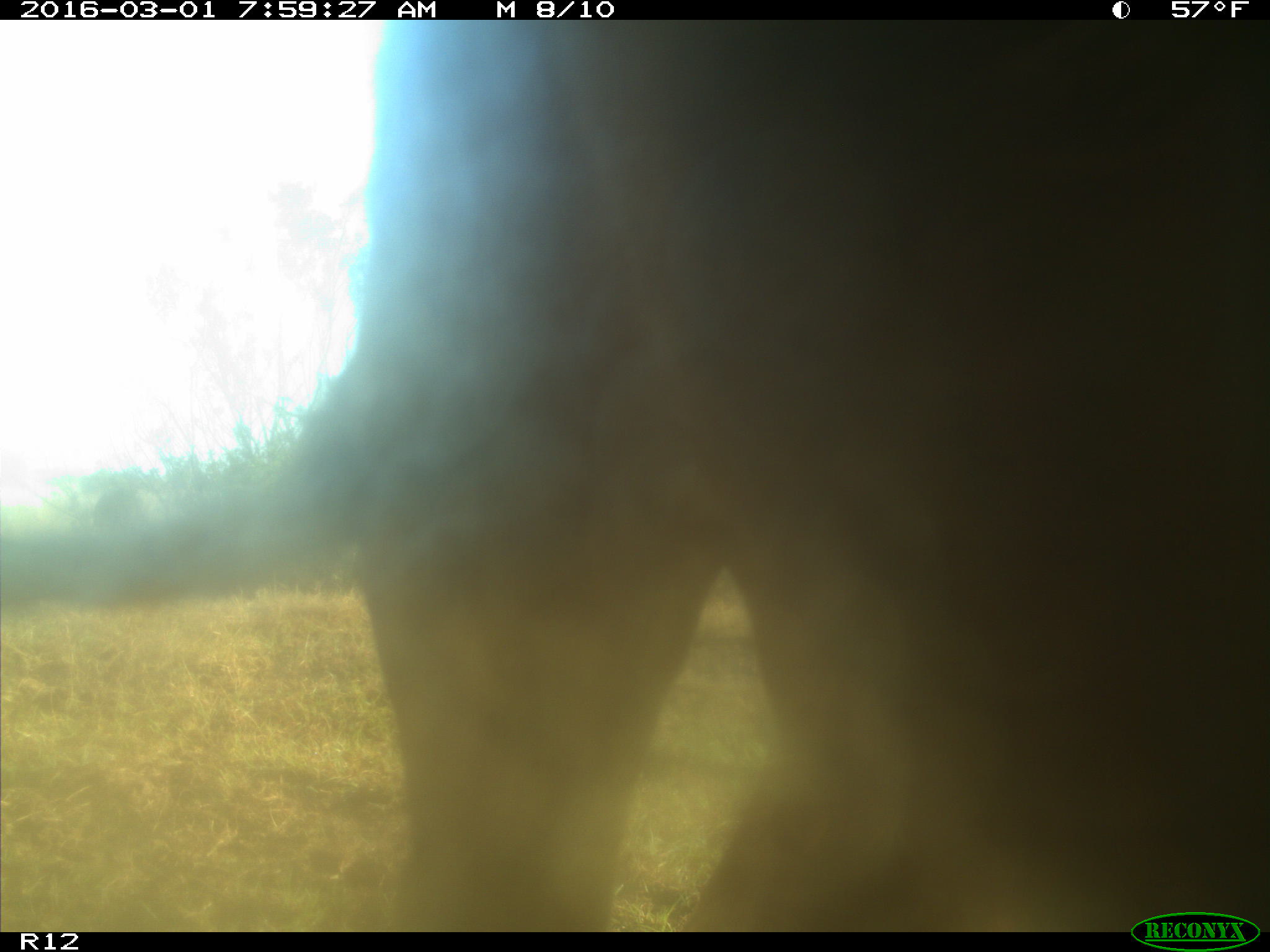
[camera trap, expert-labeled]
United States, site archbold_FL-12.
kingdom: Animalia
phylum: Chordata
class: Mammalia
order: Artiodactyla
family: Bovidae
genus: Bos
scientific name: Bos taurus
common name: domestic cow